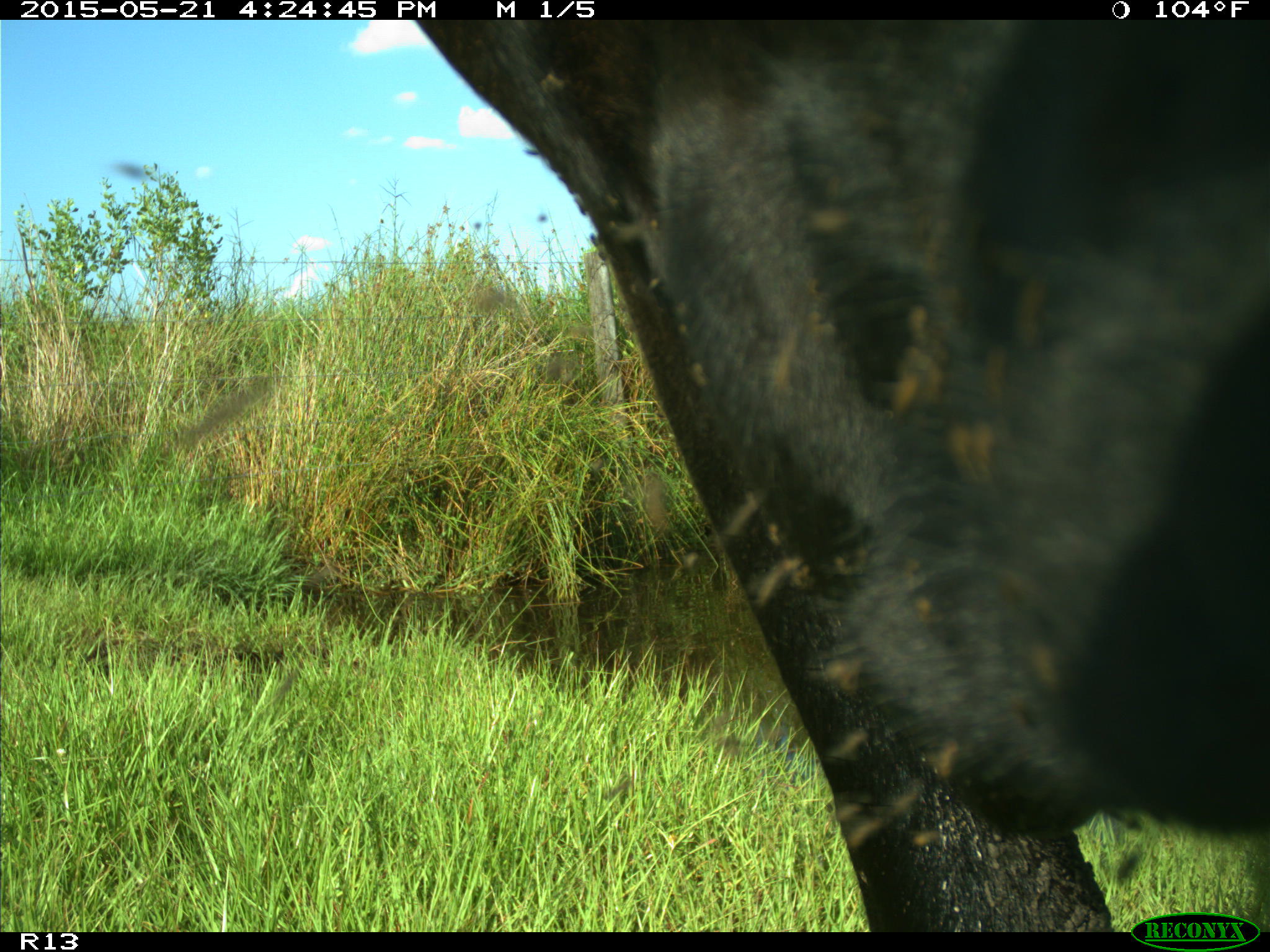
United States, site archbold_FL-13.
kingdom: Animalia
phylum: Chordata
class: Mammalia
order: Artiodactyla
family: Bovidae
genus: Bos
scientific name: Bos taurus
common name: domestic cow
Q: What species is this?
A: Bos taurus (domestic cow).